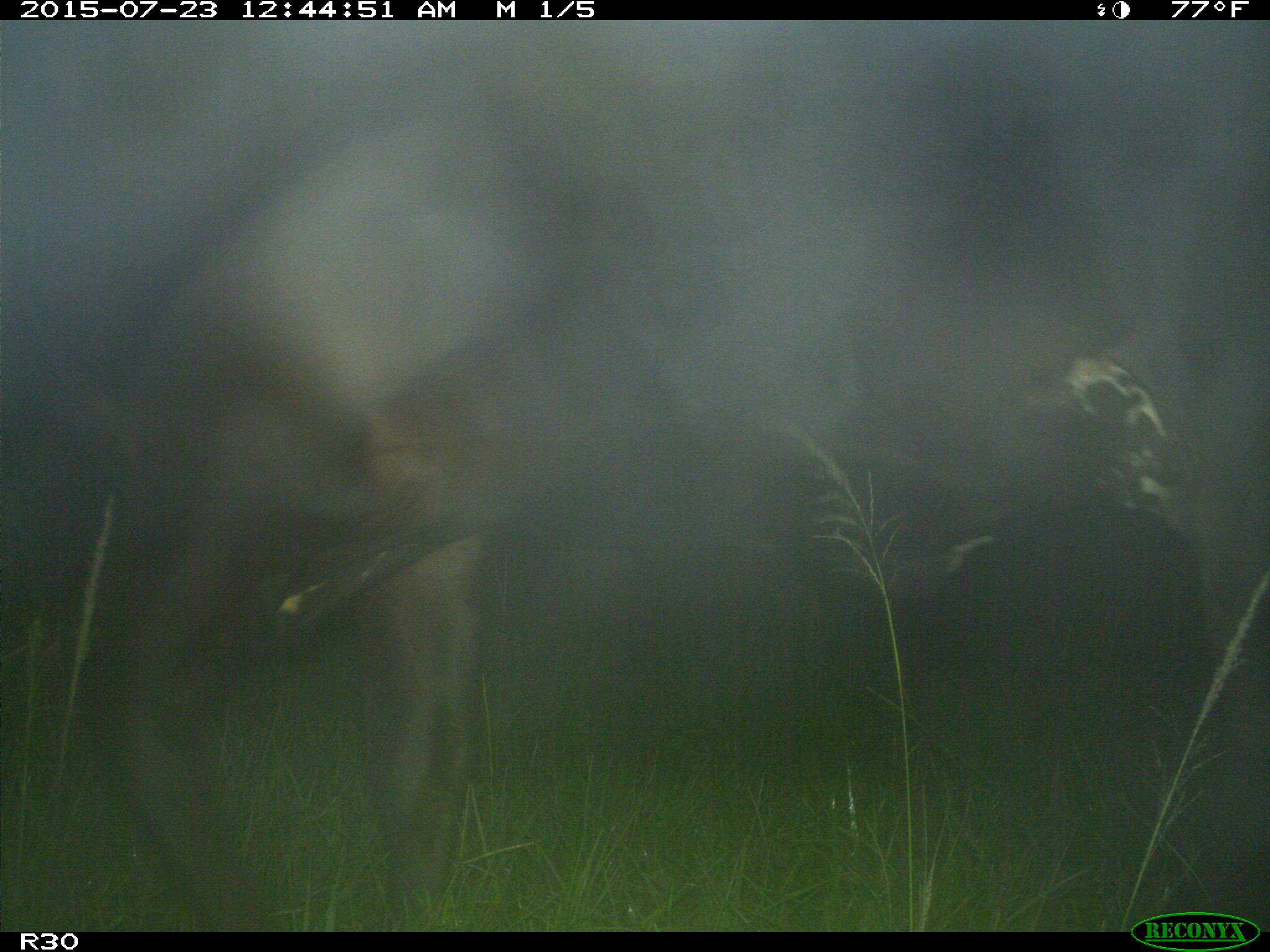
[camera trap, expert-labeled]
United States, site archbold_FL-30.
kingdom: Animalia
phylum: Chordata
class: Mammalia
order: Artiodactyla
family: Bovidae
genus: Bos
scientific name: Bos taurus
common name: domestic cow